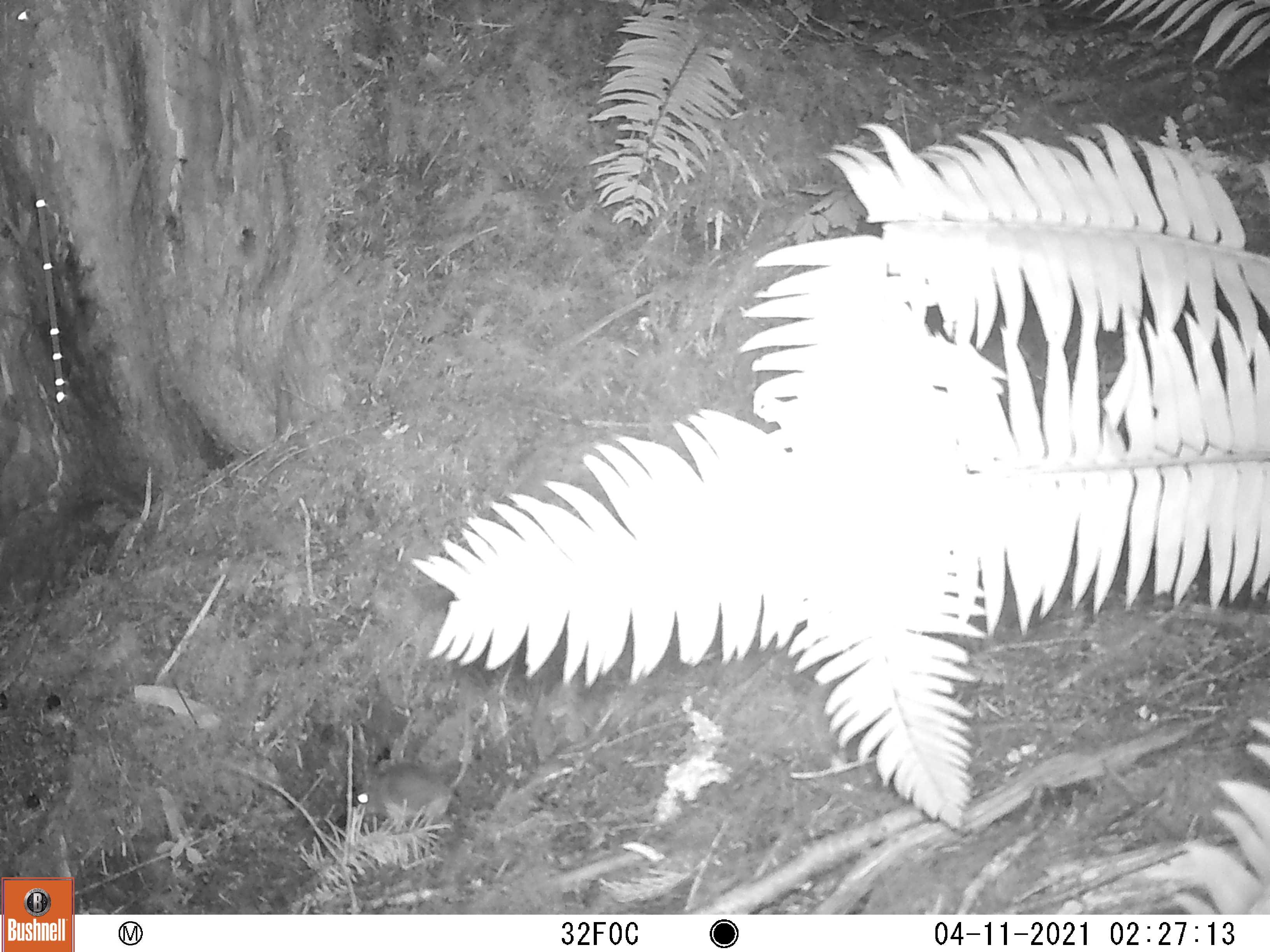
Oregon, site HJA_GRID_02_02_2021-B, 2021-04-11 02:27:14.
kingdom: Animalia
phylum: Chordata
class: Mammalia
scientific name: Mammalia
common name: small mammal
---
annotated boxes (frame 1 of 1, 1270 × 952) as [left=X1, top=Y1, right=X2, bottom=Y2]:
small mammal: [left=346, top=739, right=487, bottom=835]